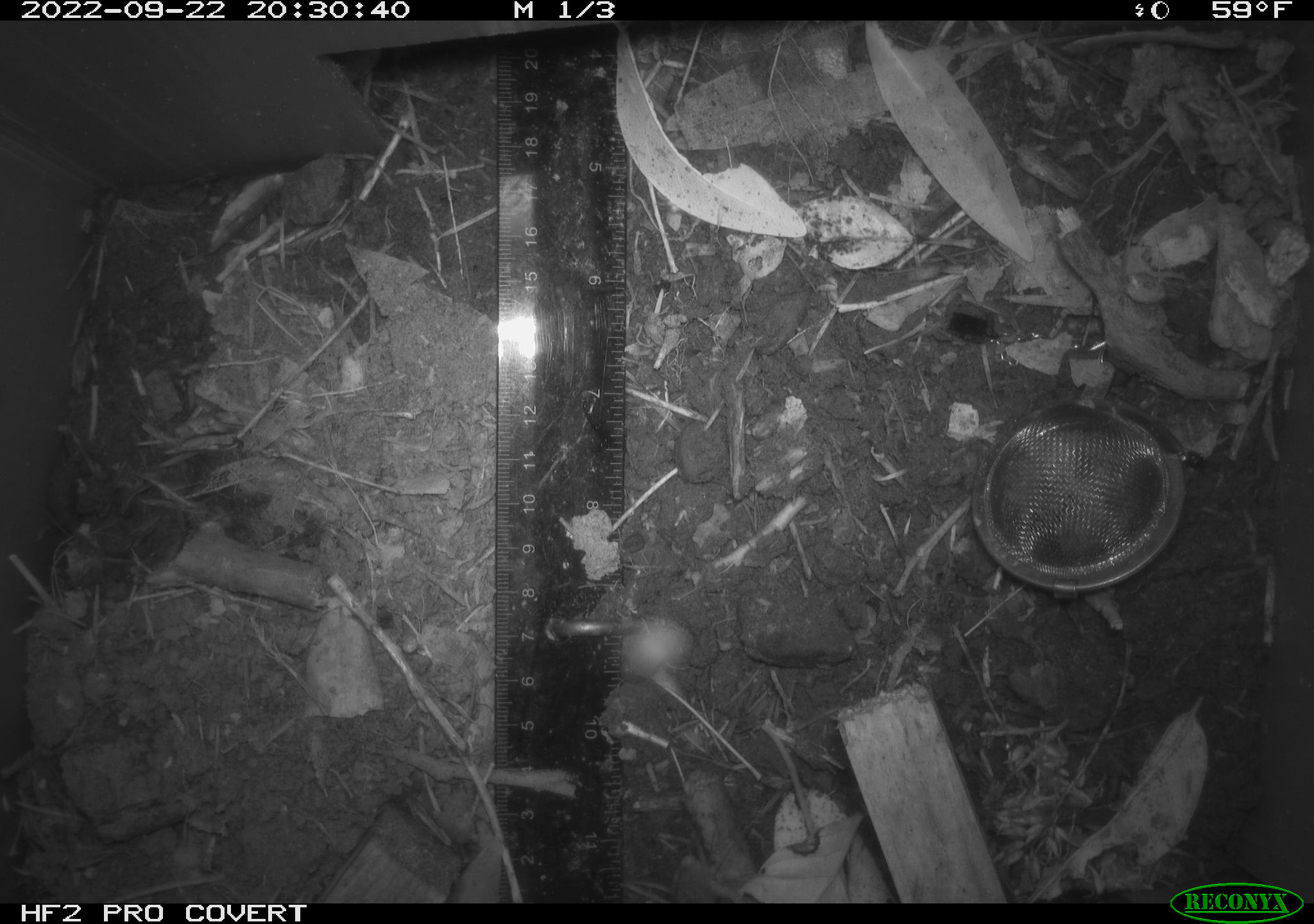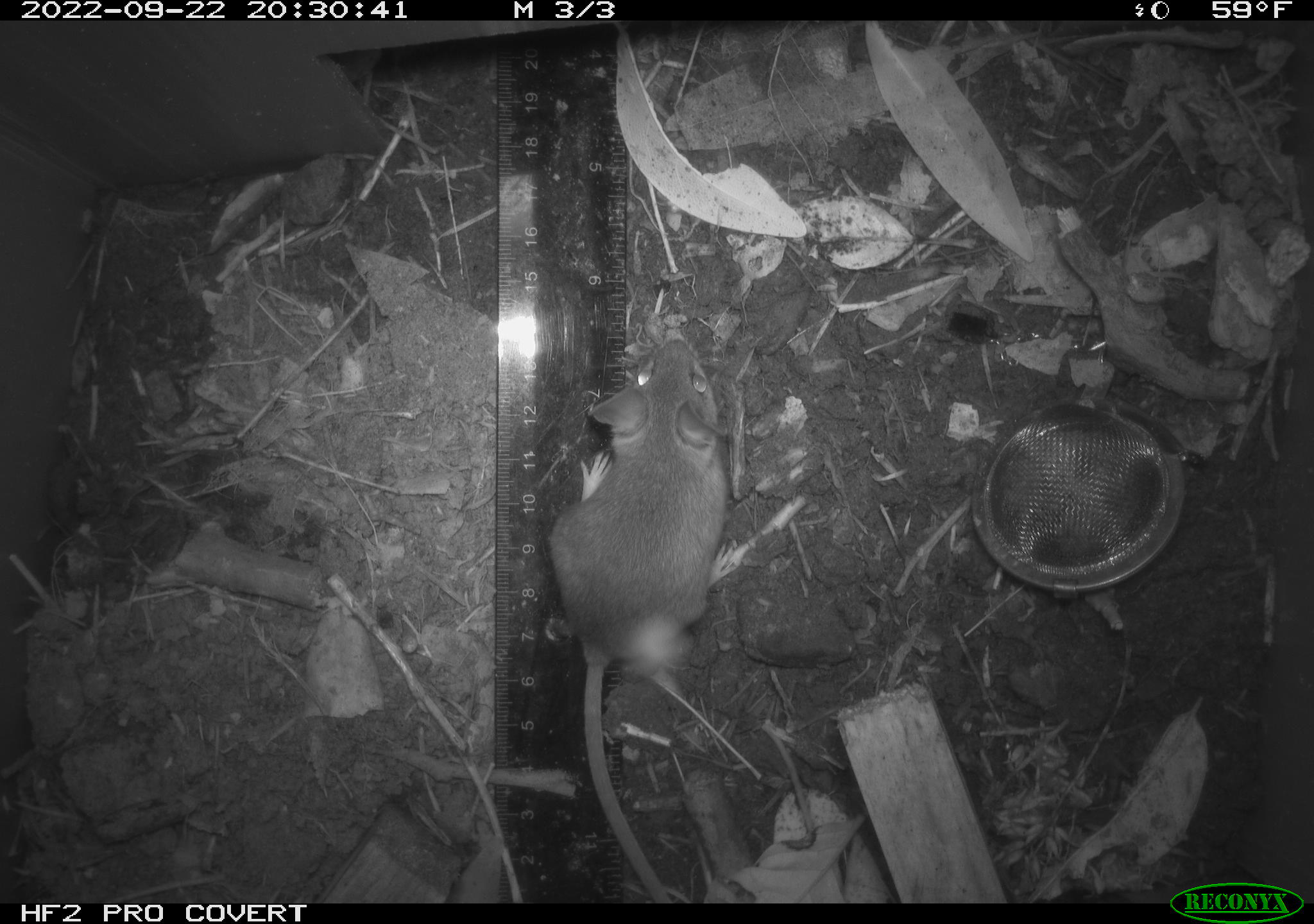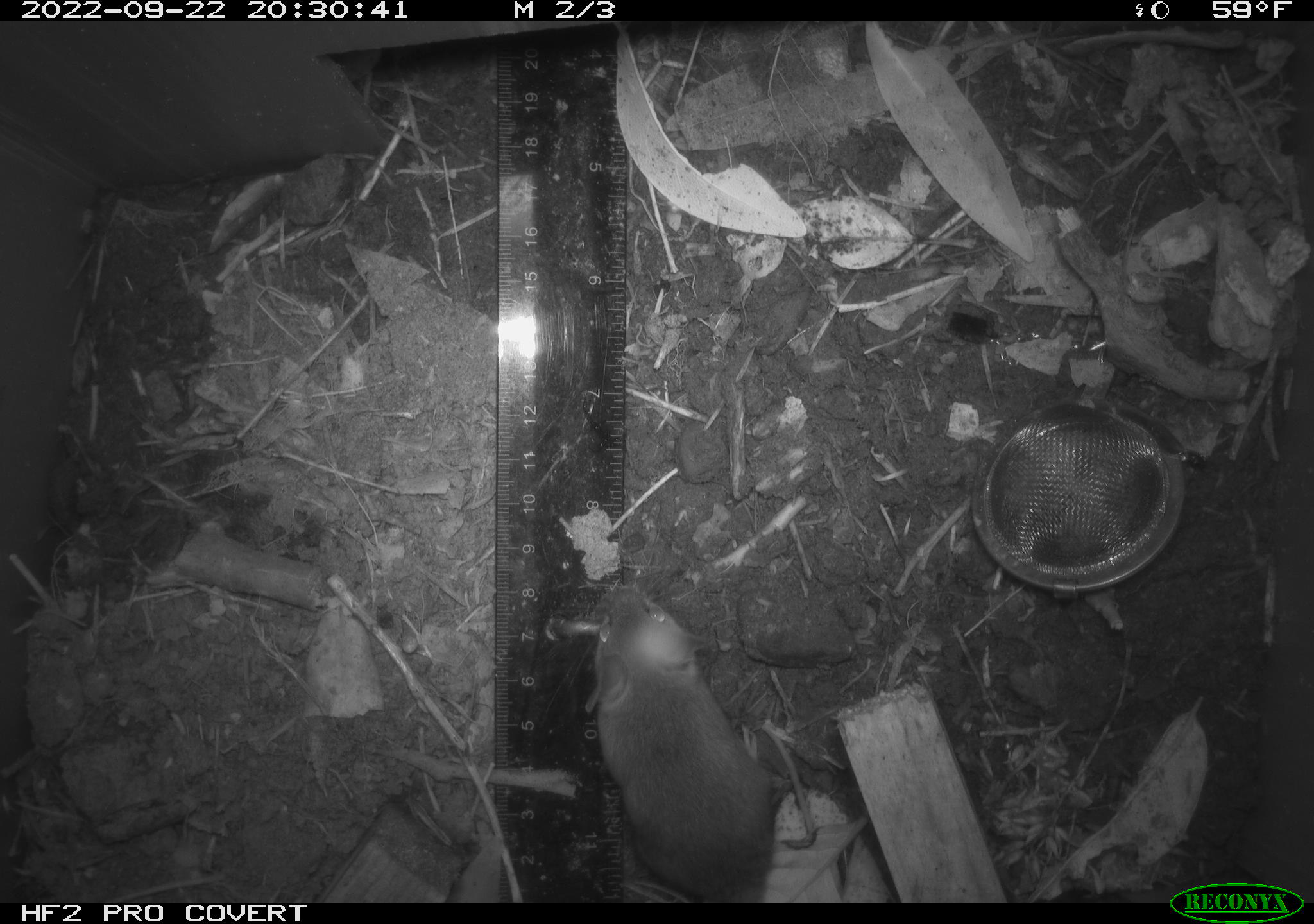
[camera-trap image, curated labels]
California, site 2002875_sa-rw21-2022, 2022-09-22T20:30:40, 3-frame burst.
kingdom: Animalia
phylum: Chordata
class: Mammalia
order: Rodentia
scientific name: Rodentia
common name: mouse species